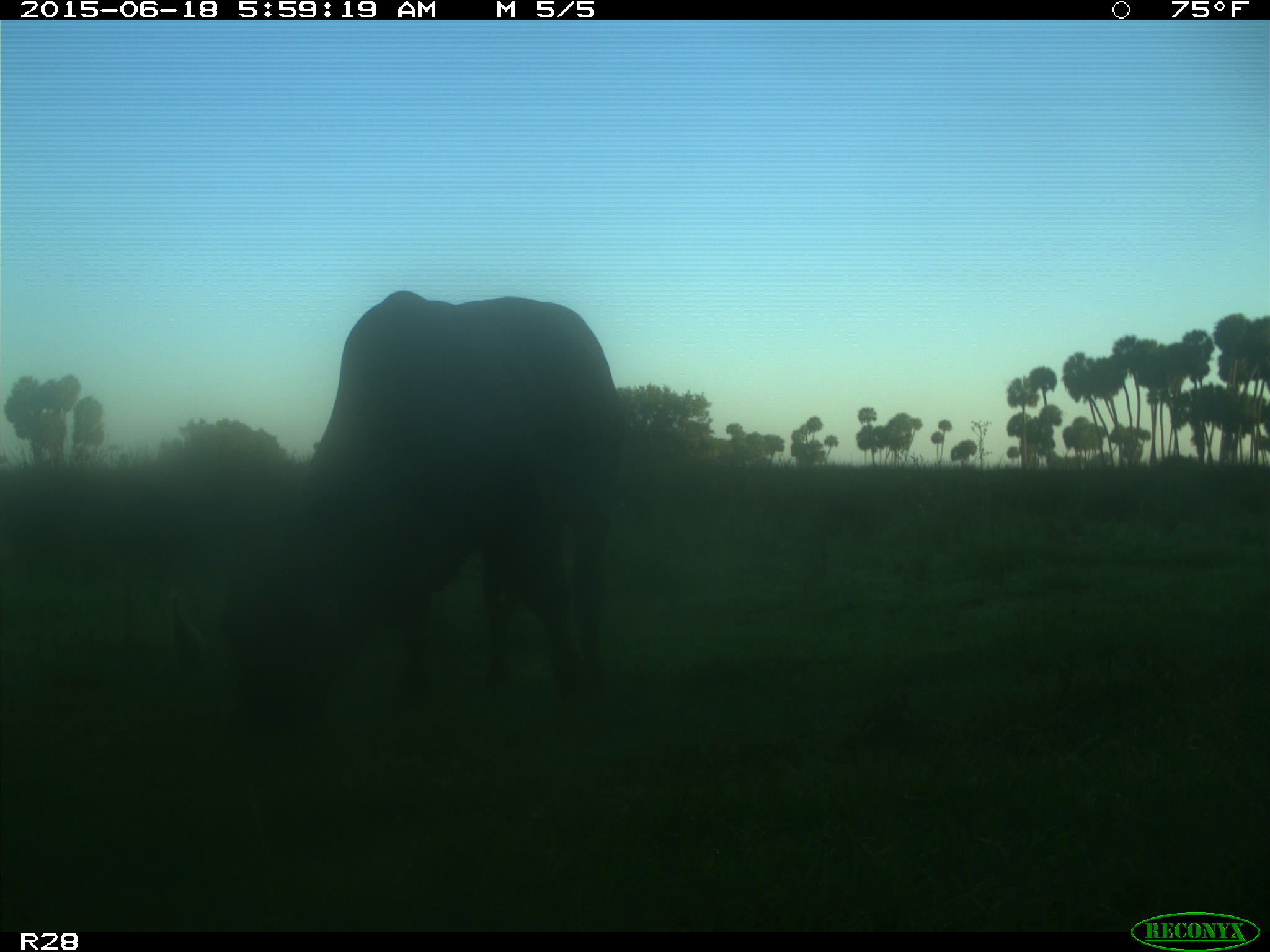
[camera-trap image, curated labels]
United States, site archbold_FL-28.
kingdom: Animalia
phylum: Chordata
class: Mammalia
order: Artiodactyla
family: Bovidae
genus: Bos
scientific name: Bos taurus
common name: domestic cow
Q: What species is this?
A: Bos taurus (domestic cow).